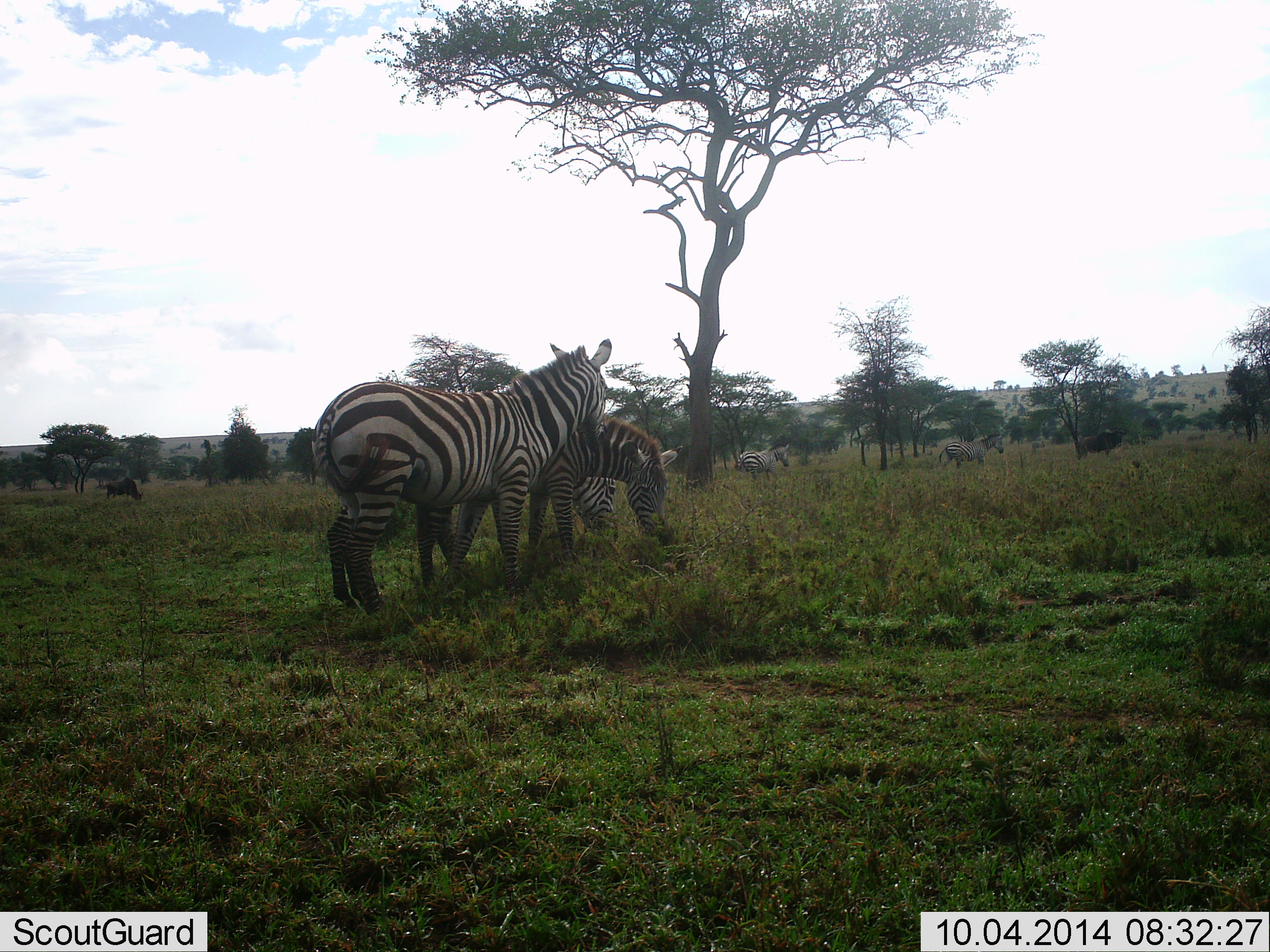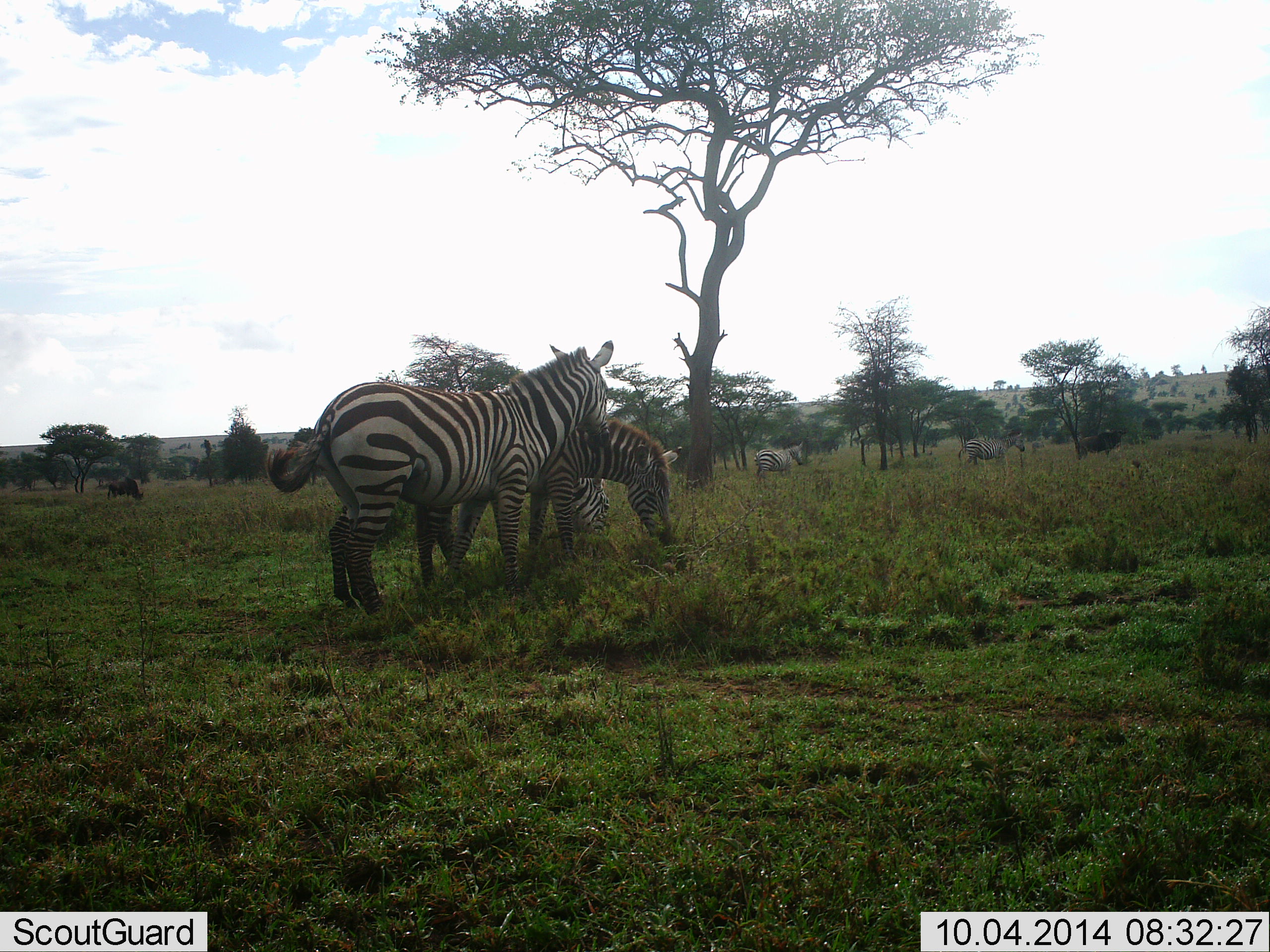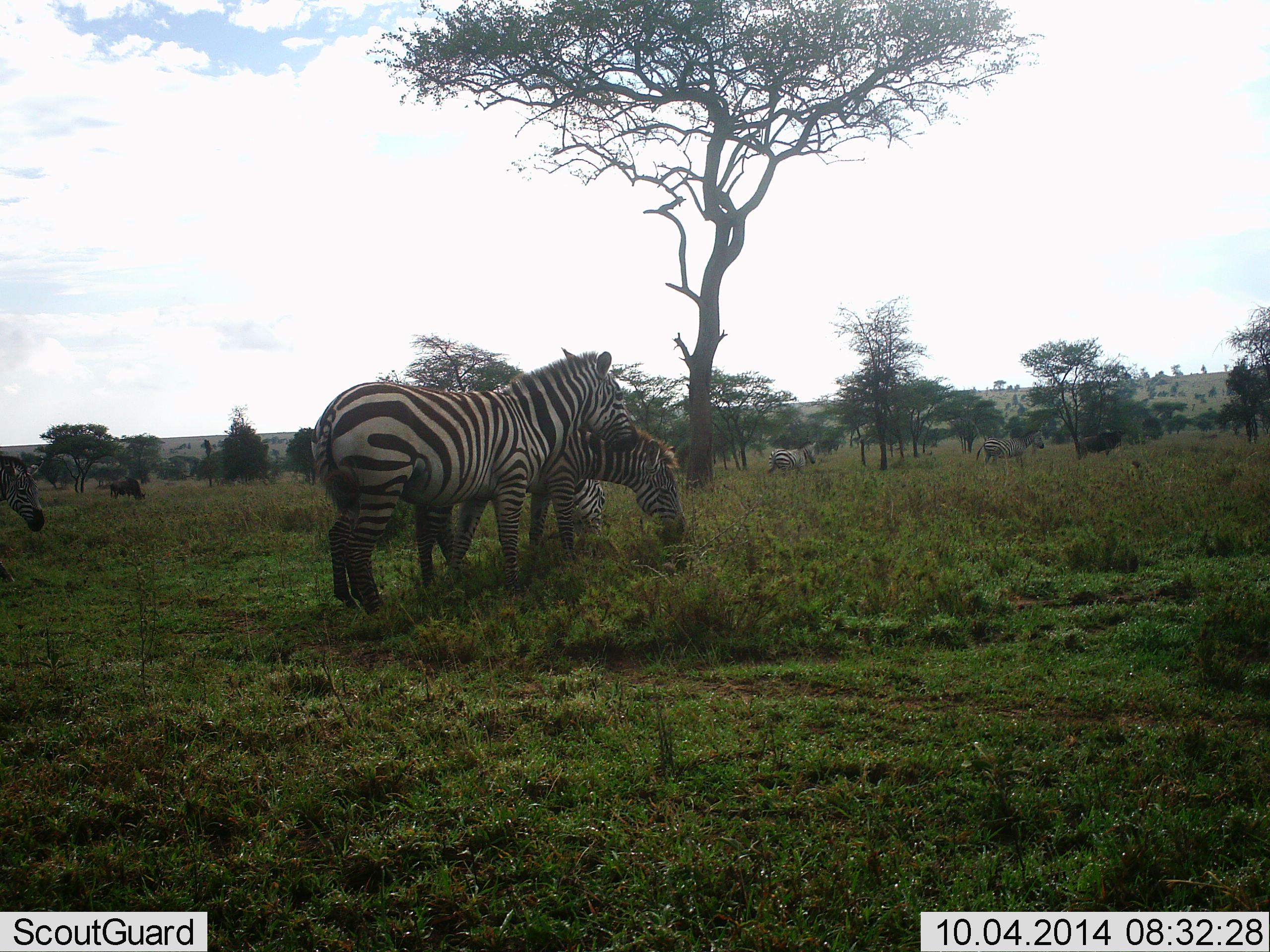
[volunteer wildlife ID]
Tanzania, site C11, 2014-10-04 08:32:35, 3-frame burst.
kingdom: Animalia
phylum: Chordata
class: Mammalia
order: Artiodactyla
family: Bovidae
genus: Connochaetes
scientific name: Connochaetes taurinus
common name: blue wildebeest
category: wildebeest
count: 2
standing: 50%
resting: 0%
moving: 10%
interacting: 0%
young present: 0%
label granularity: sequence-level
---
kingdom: Animalia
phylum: Chordata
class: Mammalia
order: Perissodactyla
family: Equidae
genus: Equus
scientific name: Equus quagga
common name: plains zebra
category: zebra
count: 6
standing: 67%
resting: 0%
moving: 61%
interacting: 28%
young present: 0%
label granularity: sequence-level